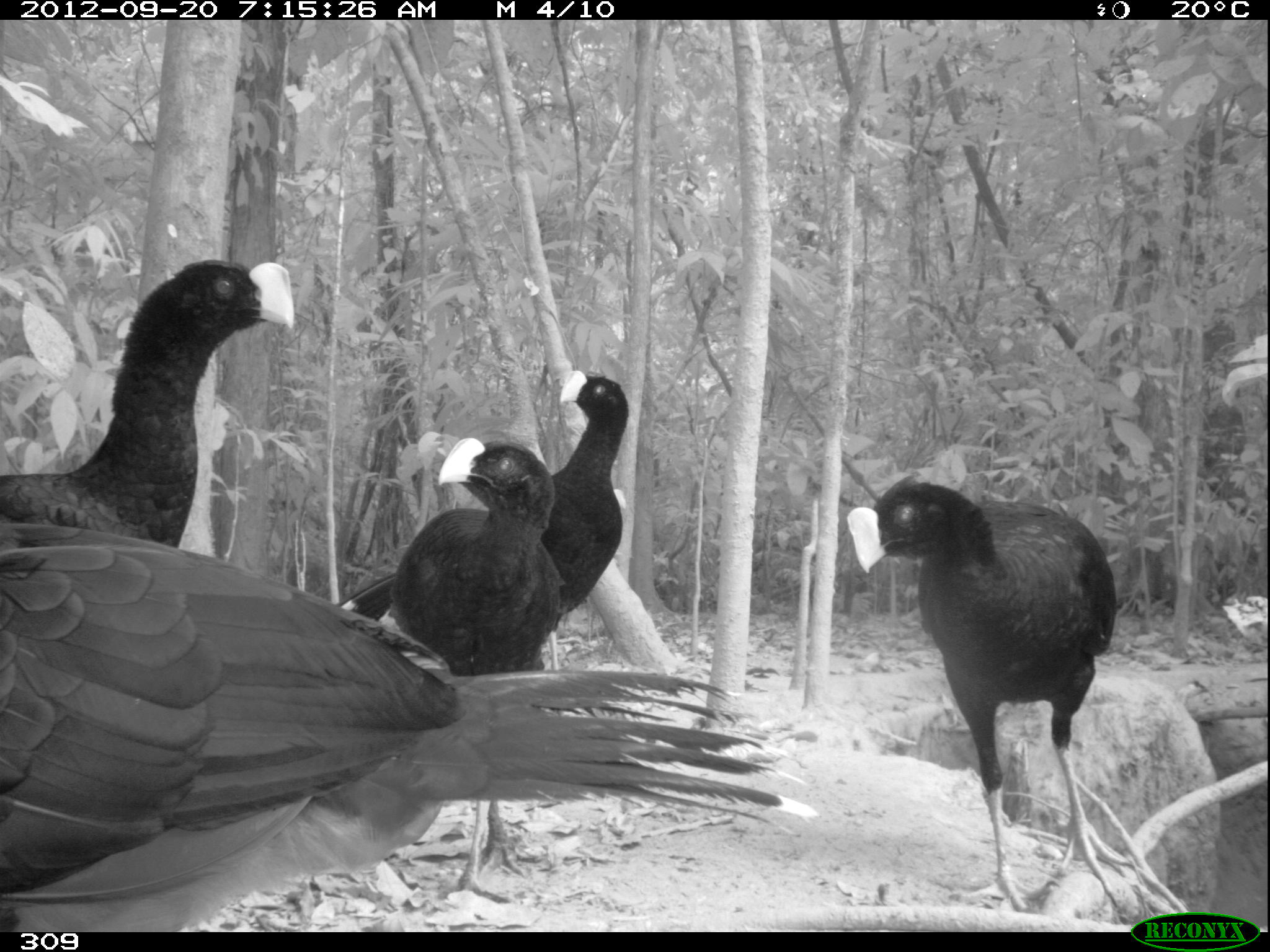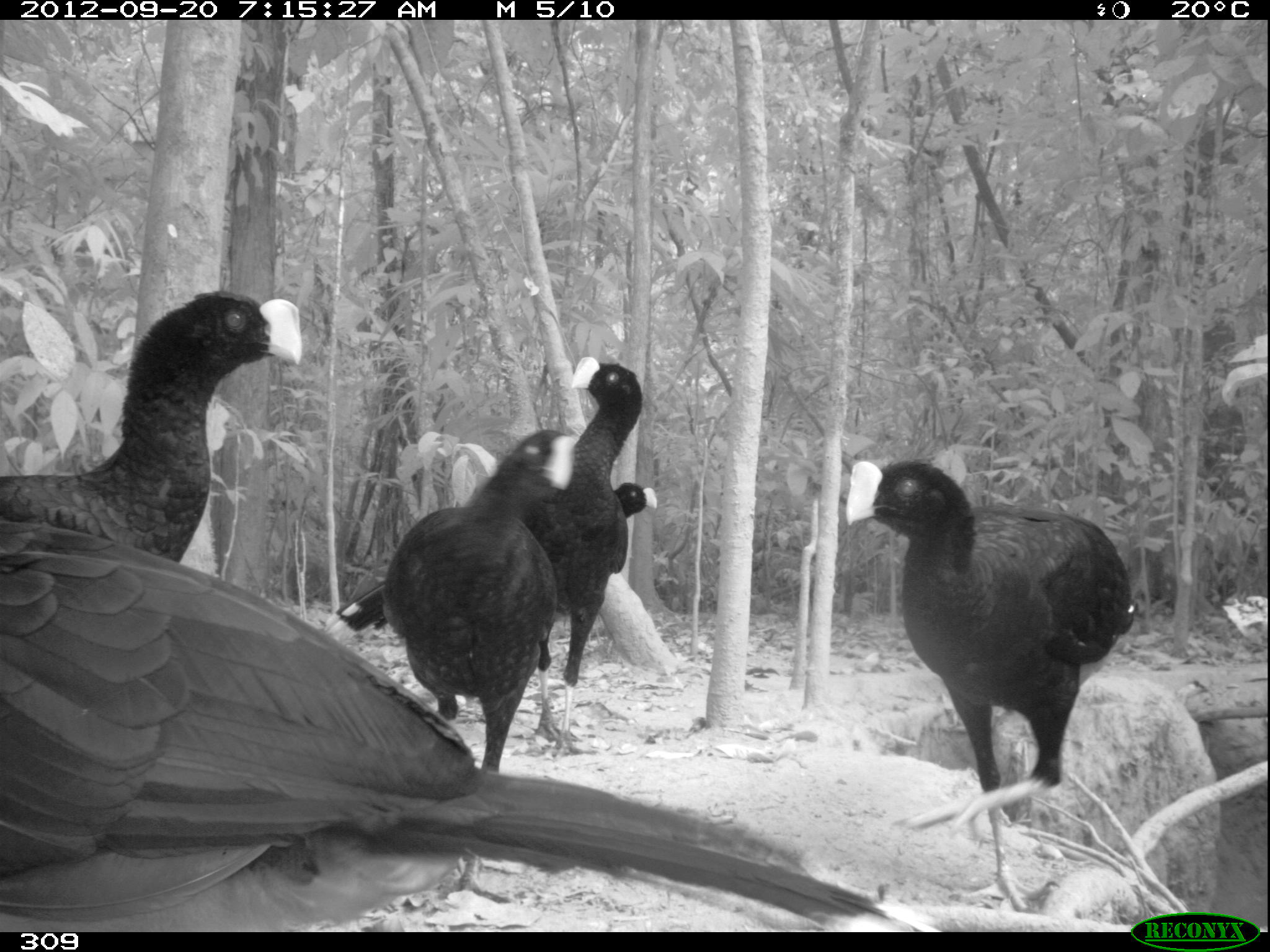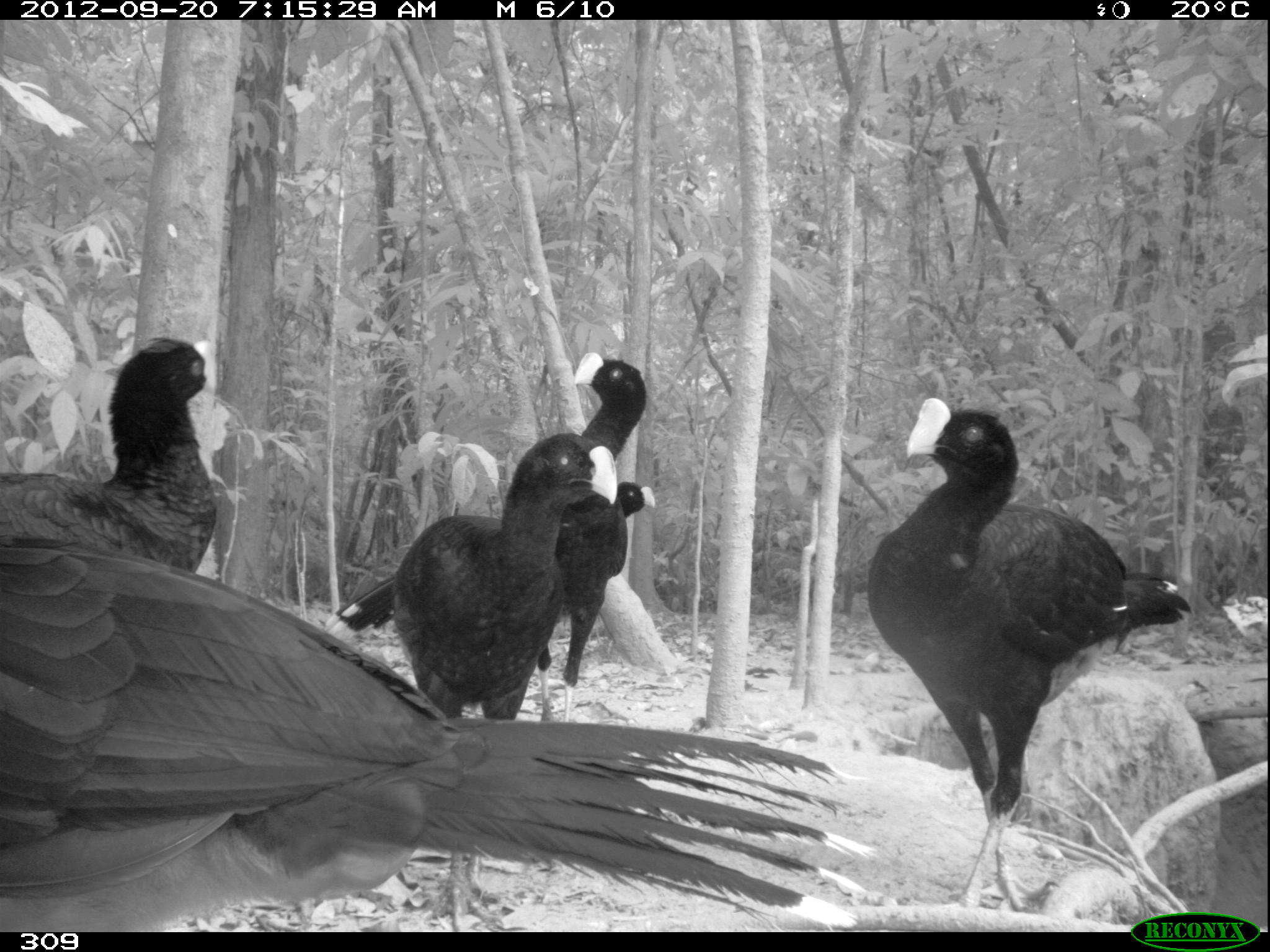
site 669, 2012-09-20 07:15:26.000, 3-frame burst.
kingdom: Animalia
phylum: Chordata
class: Aves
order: Galliformes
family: Cracidae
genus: Mitu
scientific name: Mitu tuberosum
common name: razor-billed curassow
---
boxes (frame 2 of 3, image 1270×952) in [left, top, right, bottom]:
mitu tuberosum: [3, 519, 938, 928]; [843, 457, 1131, 908]; [382, 426, 575, 901]; [2, 287, 300, 559]; [323, 481, 655, 717]; [517, 356, 643, 755]